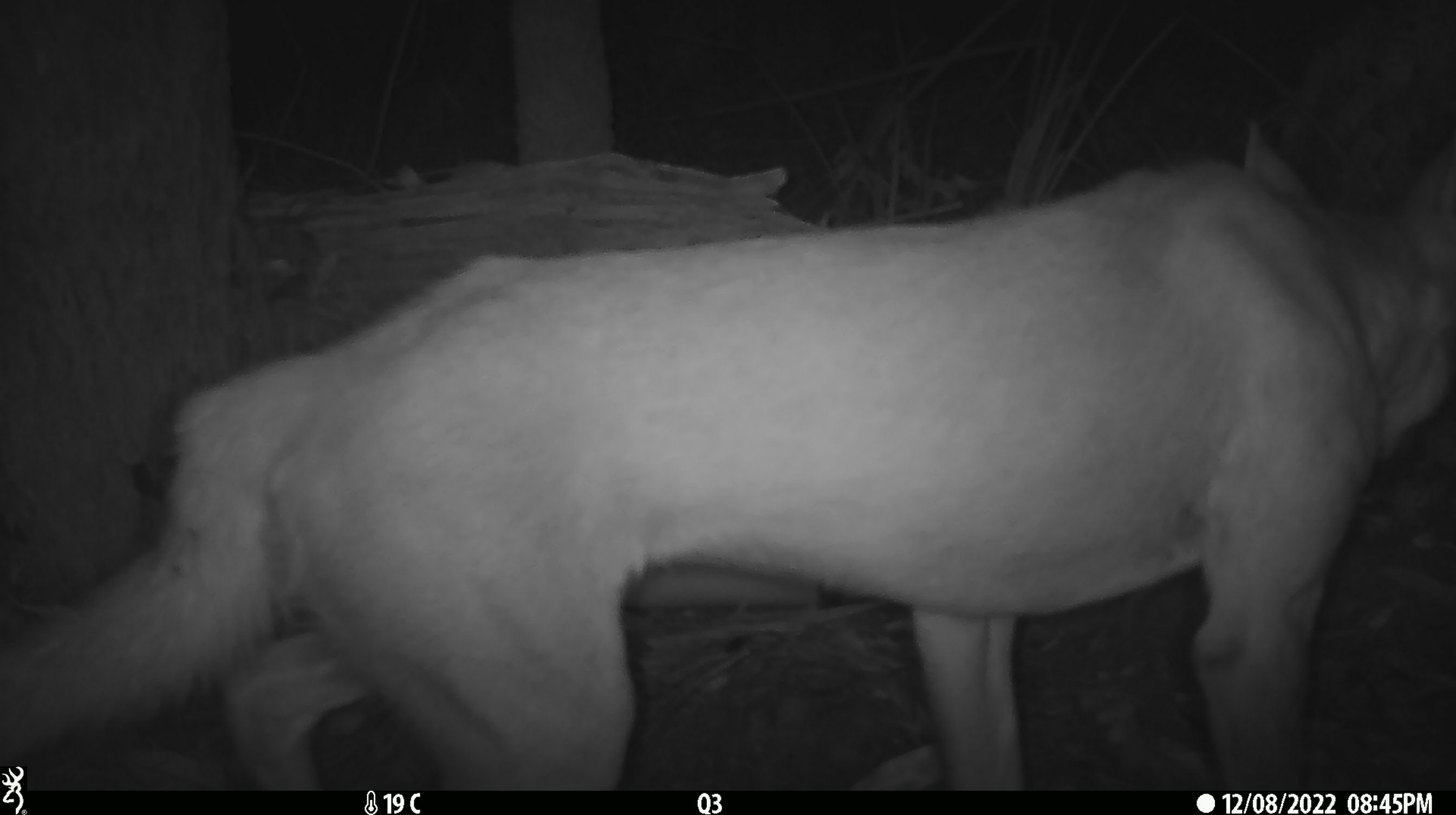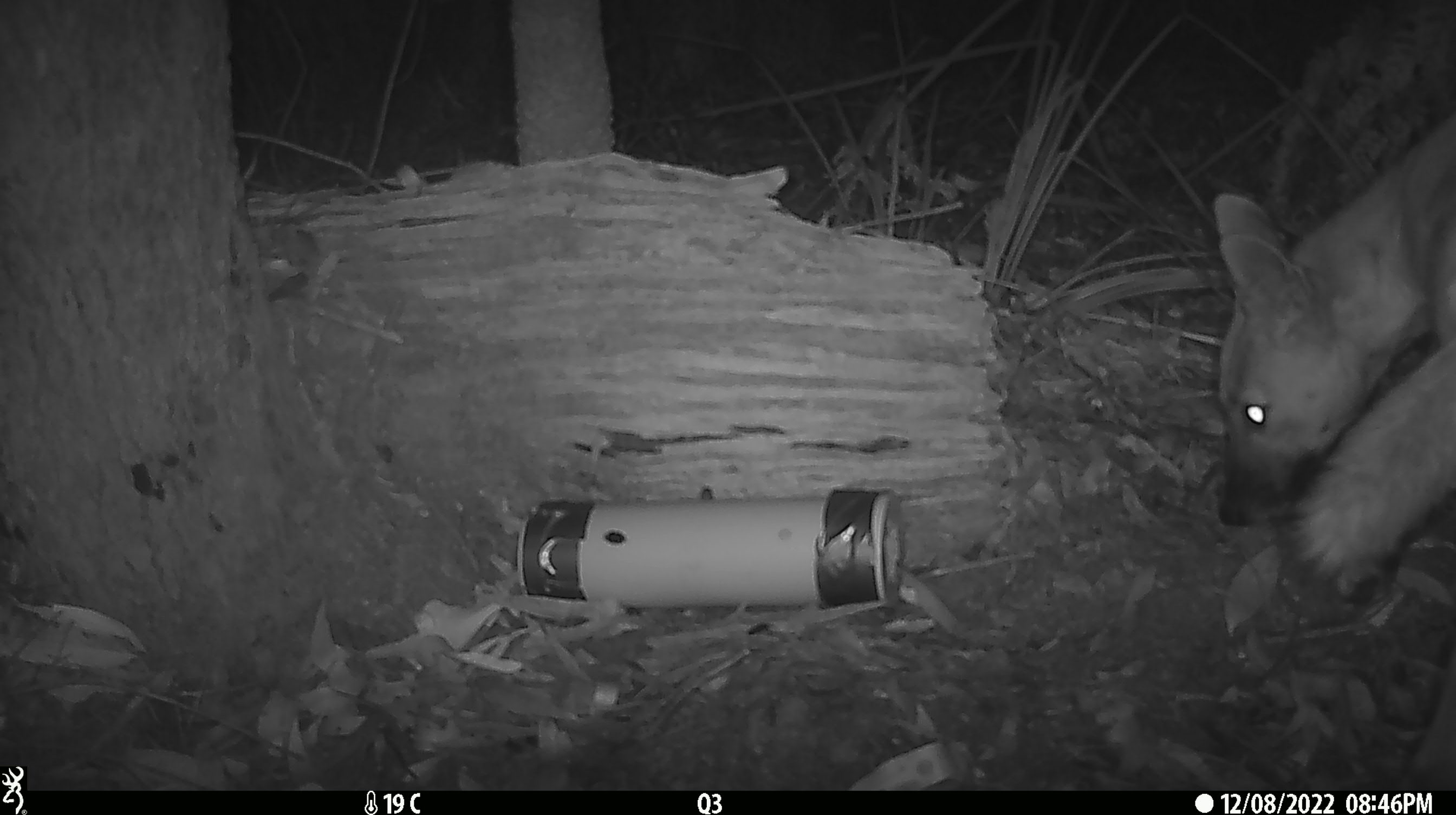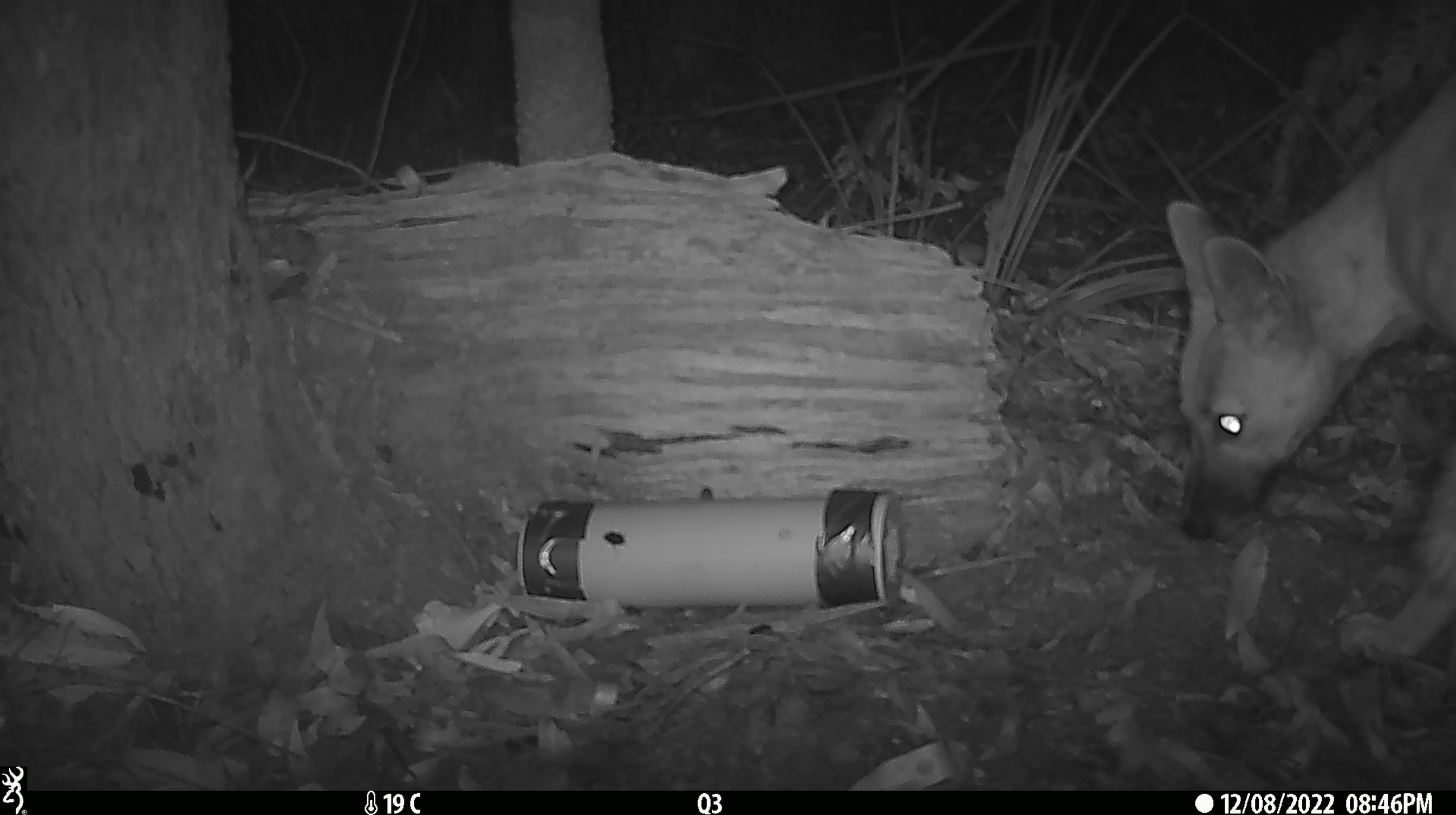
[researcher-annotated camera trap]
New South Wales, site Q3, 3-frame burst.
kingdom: Animalia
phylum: Chordata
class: Mammalia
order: Carnivora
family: Canidae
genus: Canis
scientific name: Canis familiaris dingo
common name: dingo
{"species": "dingo (Canis familiaris dingo)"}